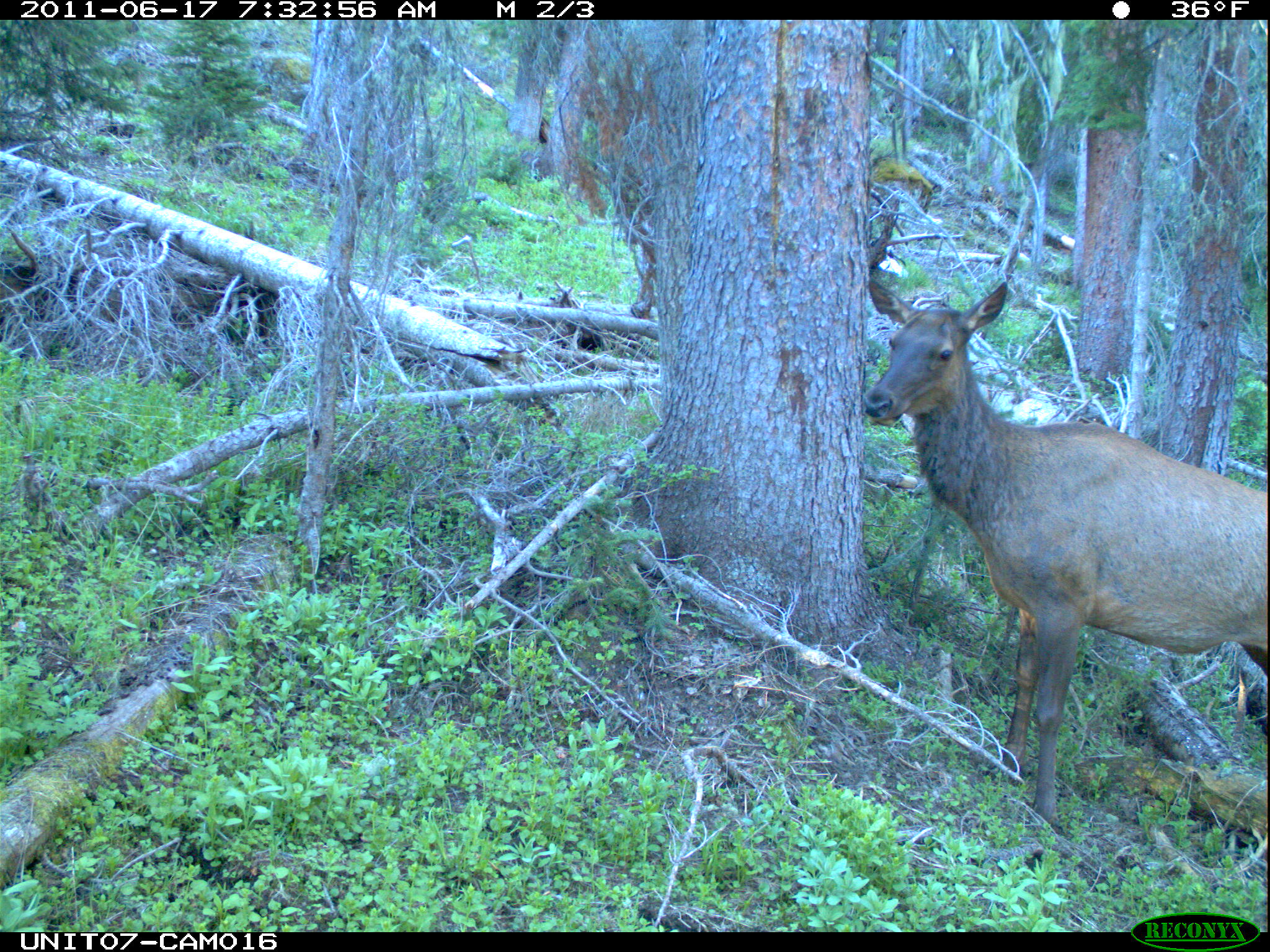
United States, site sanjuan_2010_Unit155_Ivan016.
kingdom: Animalia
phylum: Chordata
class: Mammalia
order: Artiodactyla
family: Cervidae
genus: Cervus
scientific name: Cervus elaphus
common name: red deer